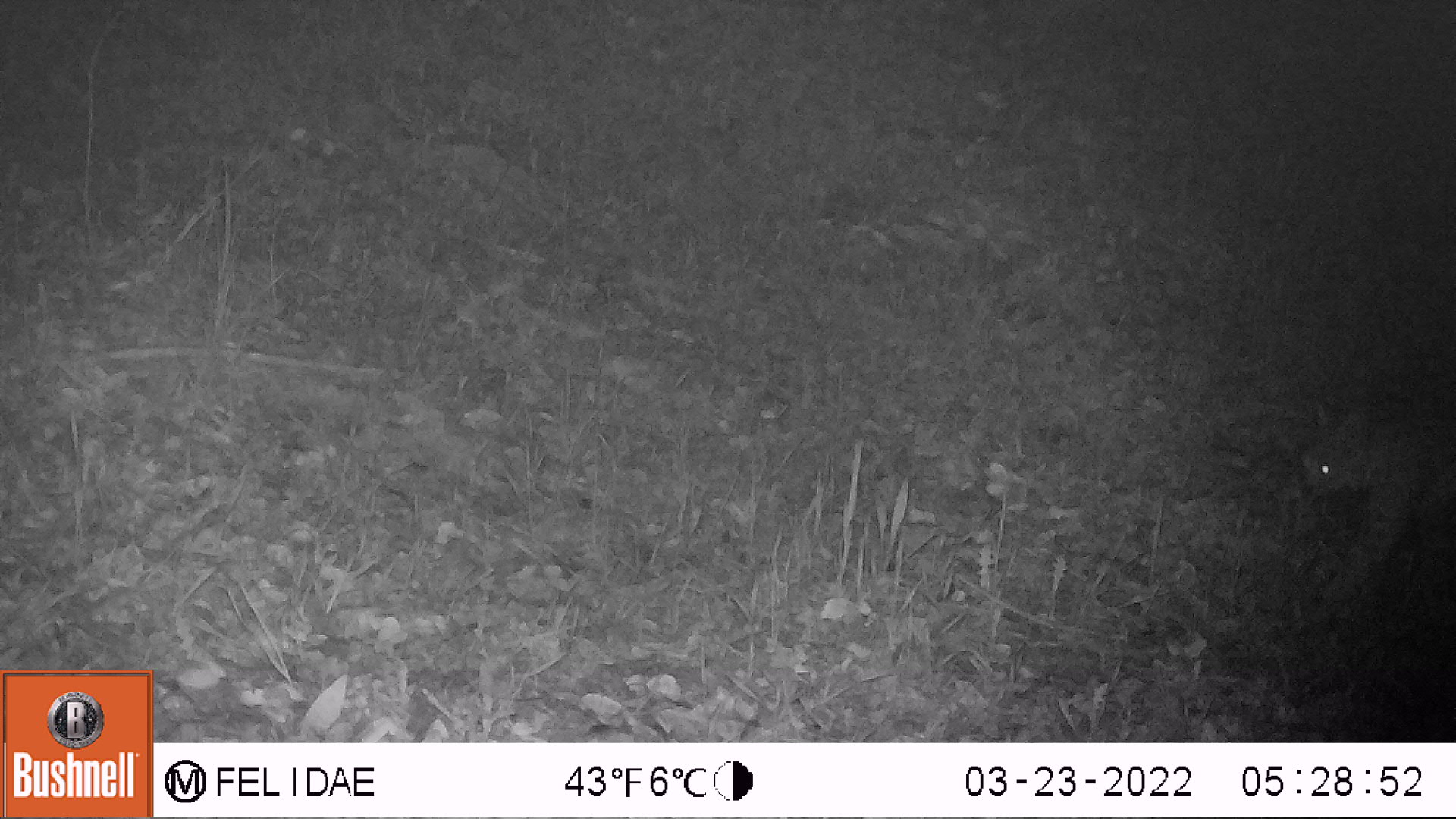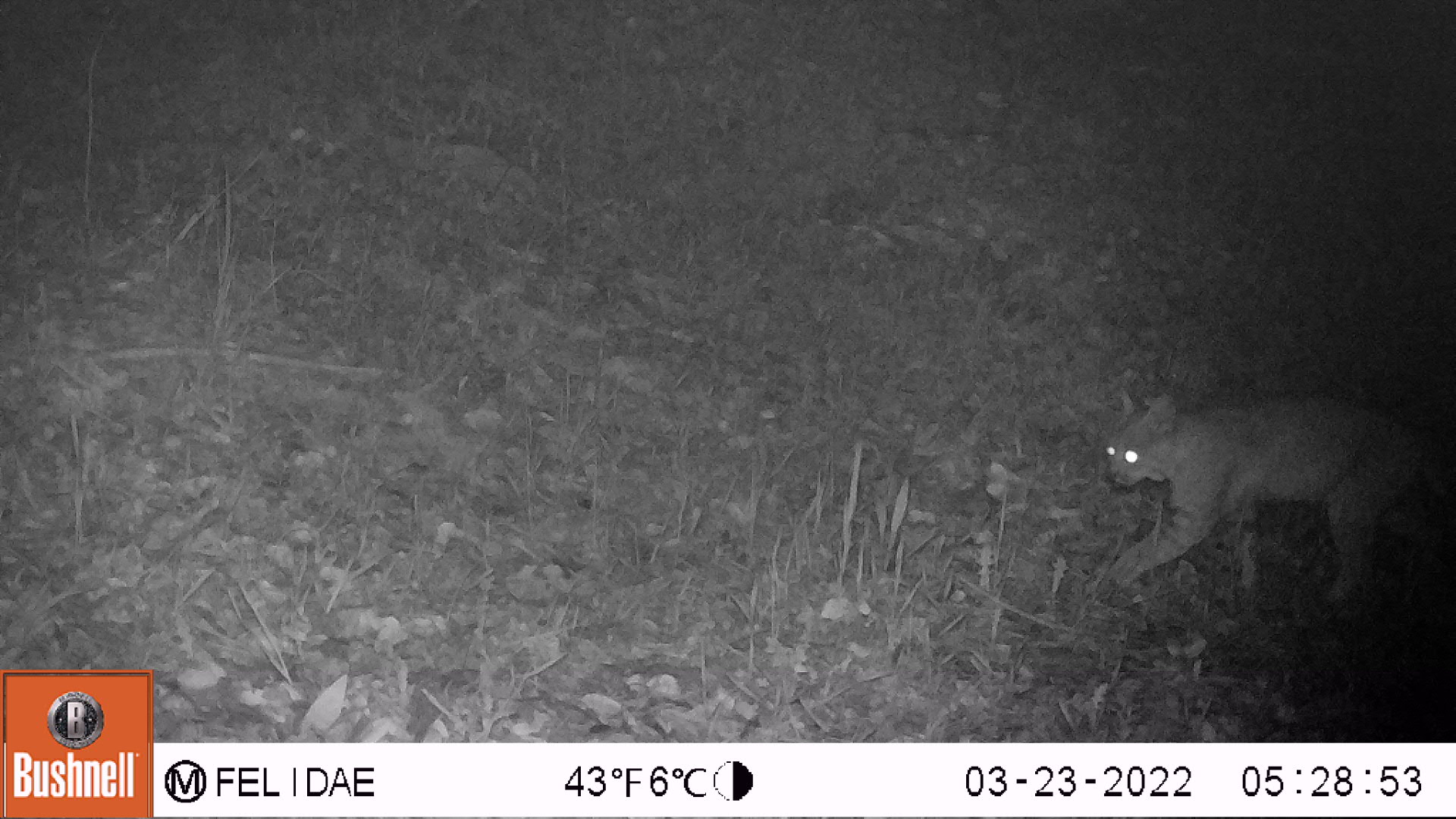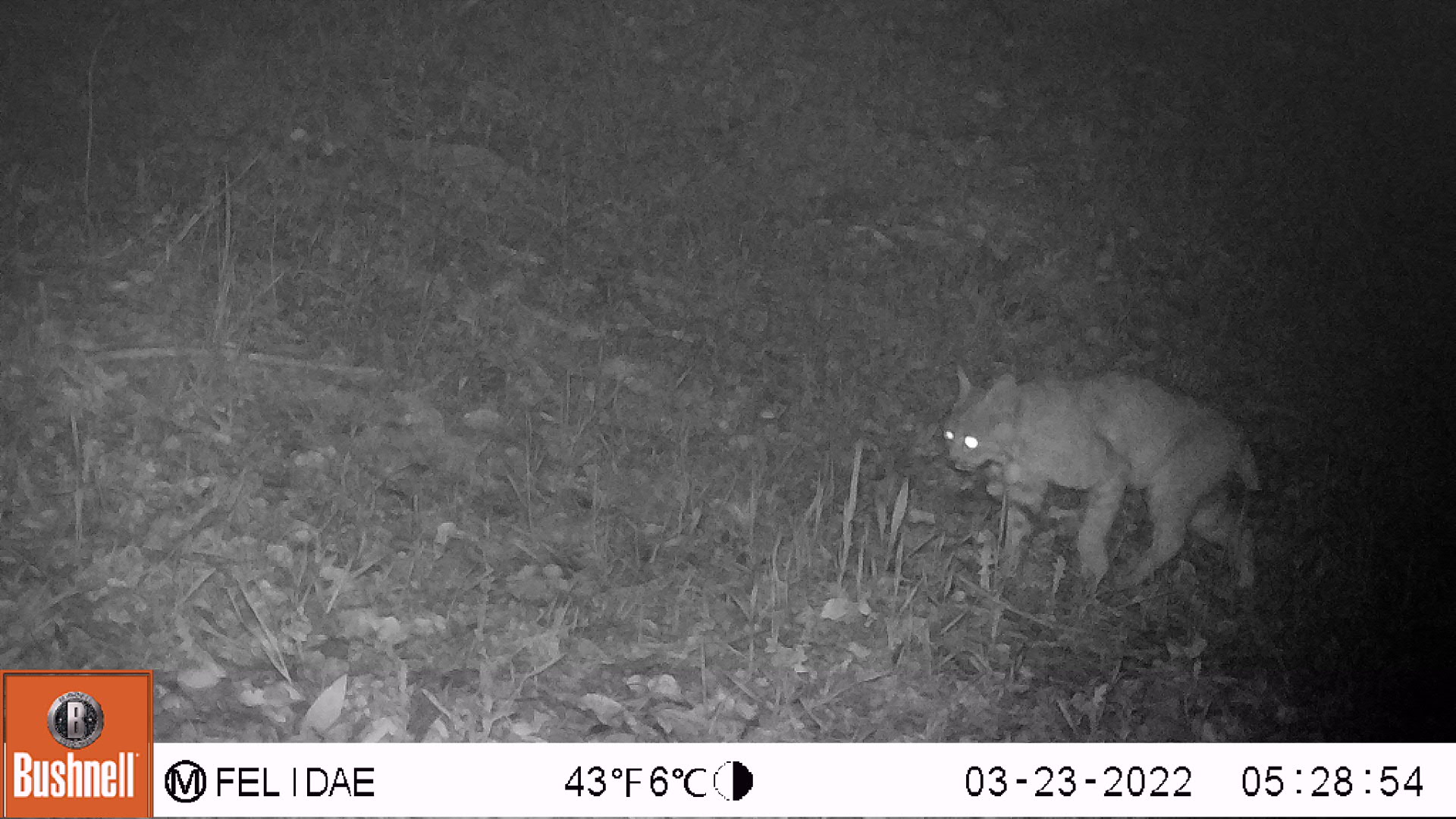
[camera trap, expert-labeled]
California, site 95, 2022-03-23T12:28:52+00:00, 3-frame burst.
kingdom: Animalia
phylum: Chordata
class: Mammalia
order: Carnivora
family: Felidae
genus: Lynx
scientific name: Lynx rufus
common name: bobcat